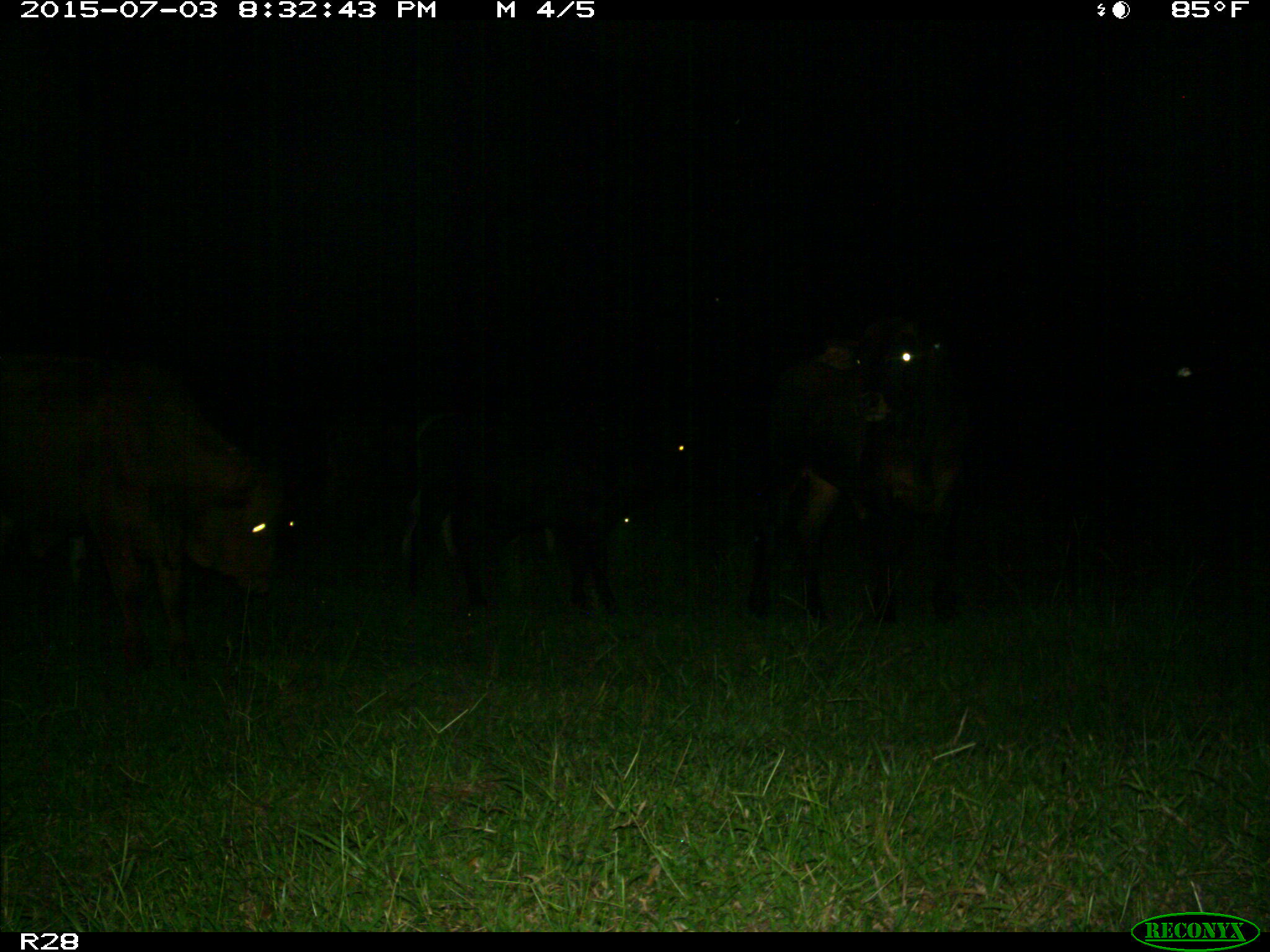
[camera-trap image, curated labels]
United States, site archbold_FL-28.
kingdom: Animalia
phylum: Chordata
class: Mammalia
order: Artiodactyla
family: Bovidae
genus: Bos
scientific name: Bos taurus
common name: domestic cow